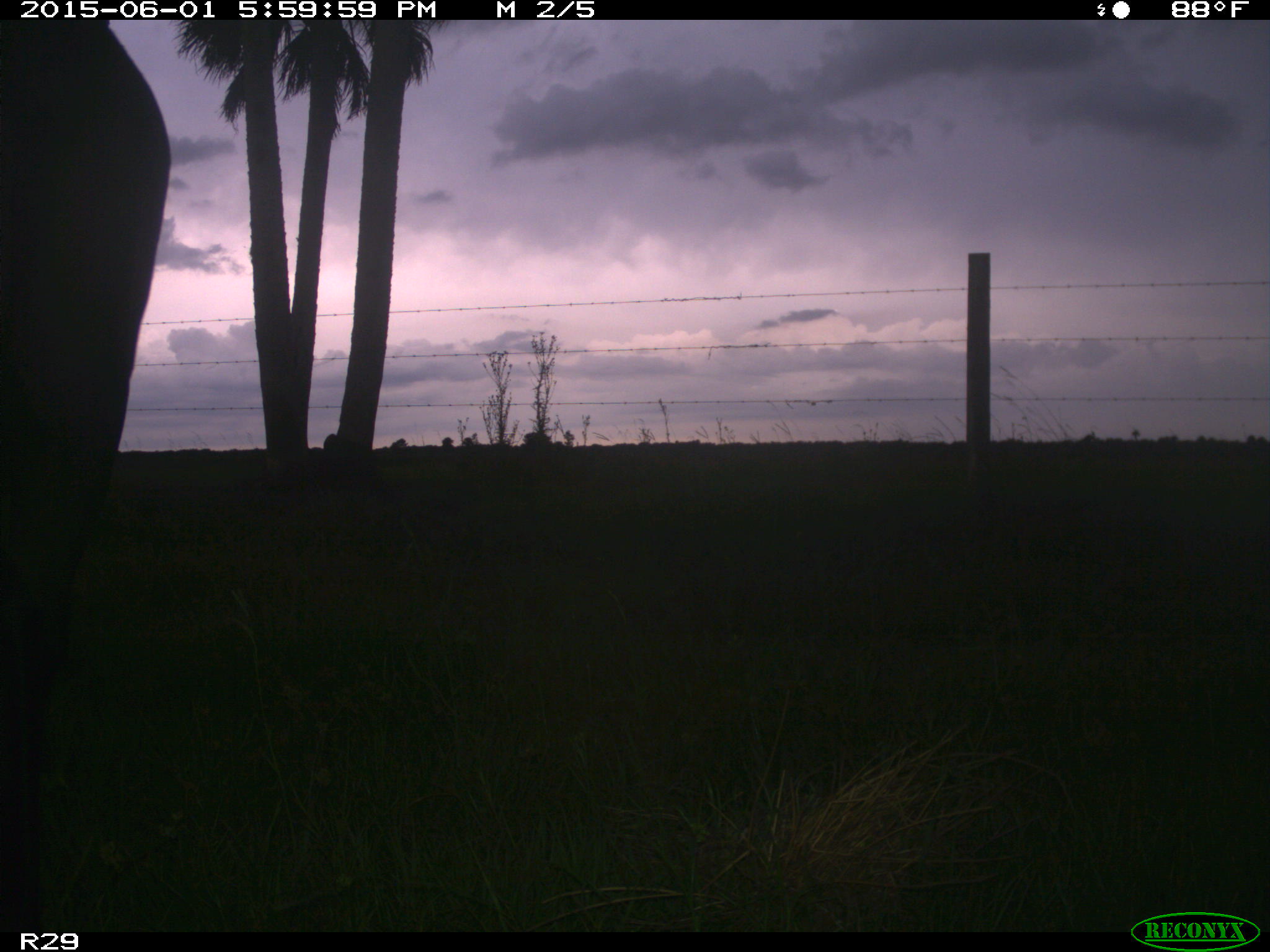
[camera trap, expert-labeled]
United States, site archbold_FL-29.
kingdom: Animalia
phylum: Chordata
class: Mammalia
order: Artiodactyla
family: Bovidae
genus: Bos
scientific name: Bos taurus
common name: domestic cow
Bos taurus (domestic cow).